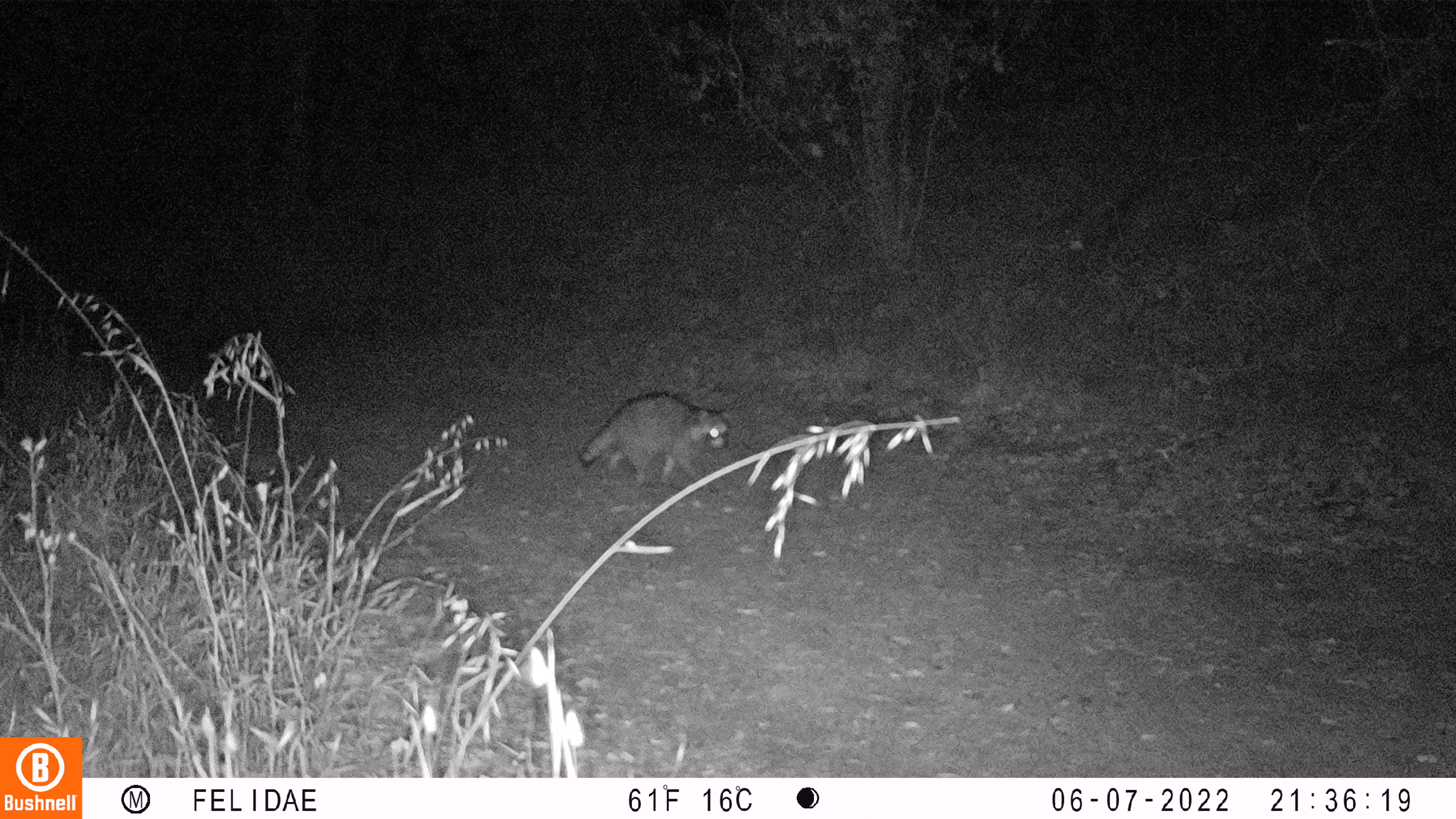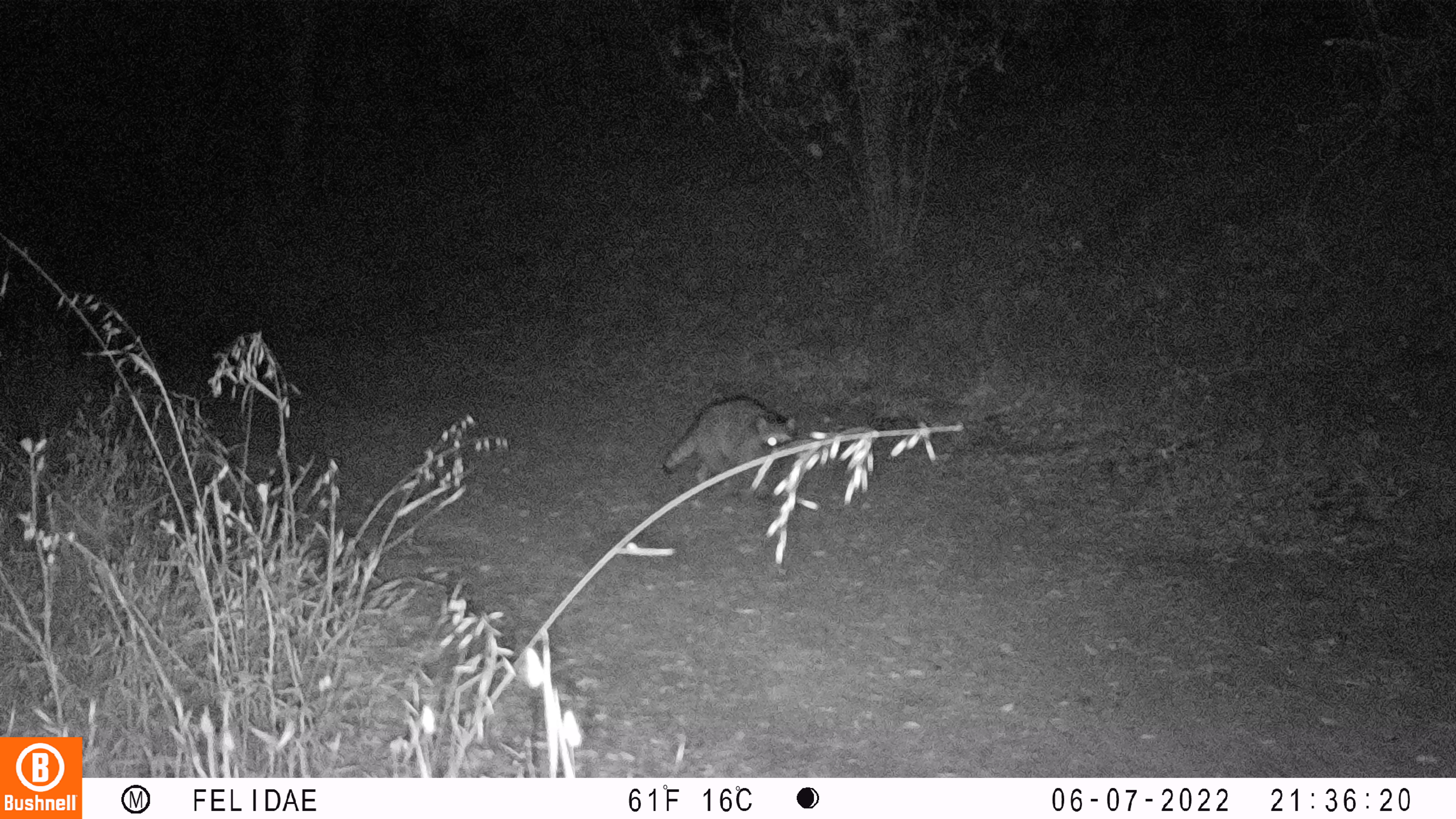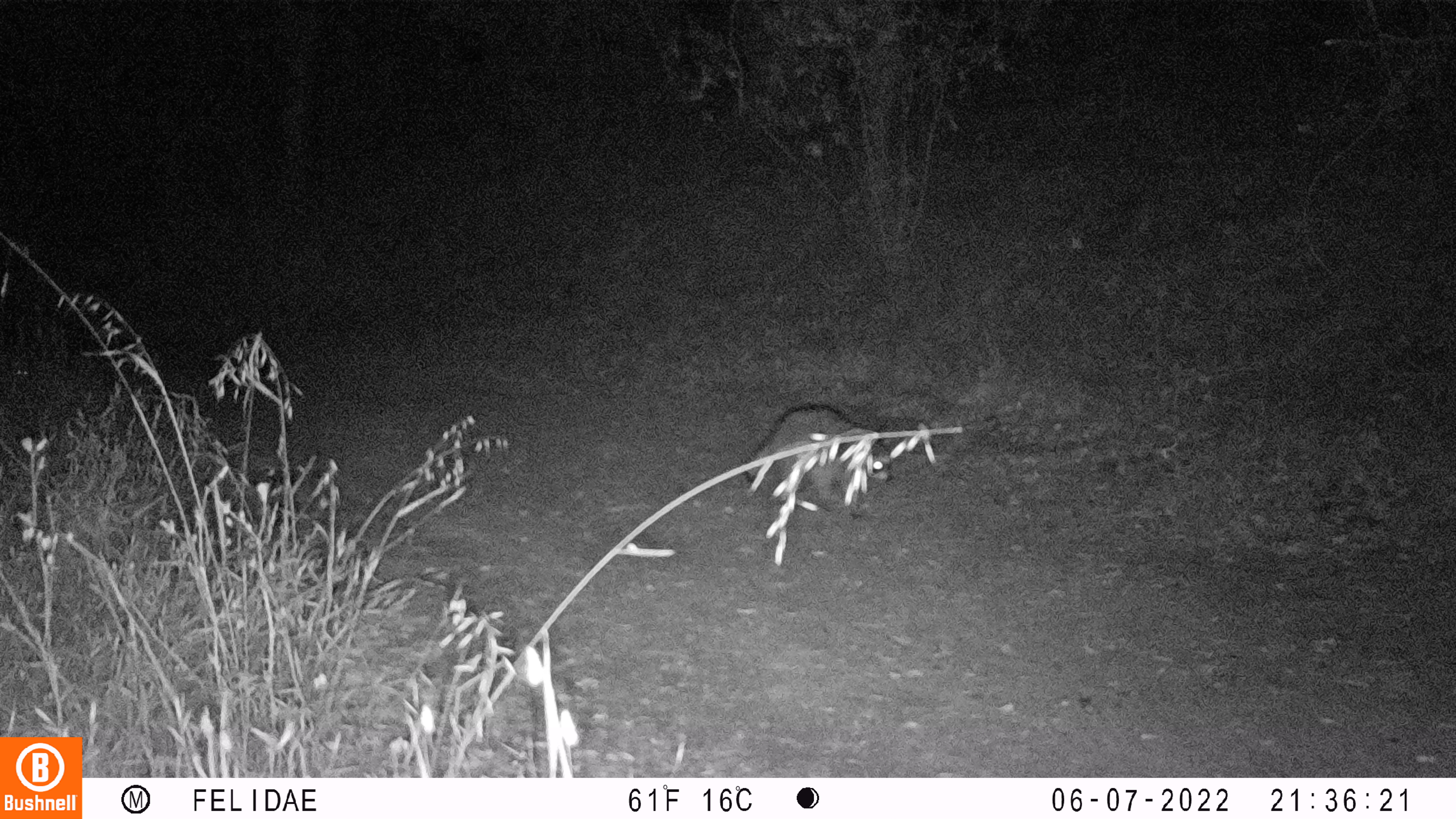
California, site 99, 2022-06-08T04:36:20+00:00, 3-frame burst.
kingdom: Animalia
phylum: Chordata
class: Mammalia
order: Carnivora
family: Procyonidae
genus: Procyon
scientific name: Procyon lotor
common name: raccoon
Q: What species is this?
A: Raccoon (Procyon lotor).